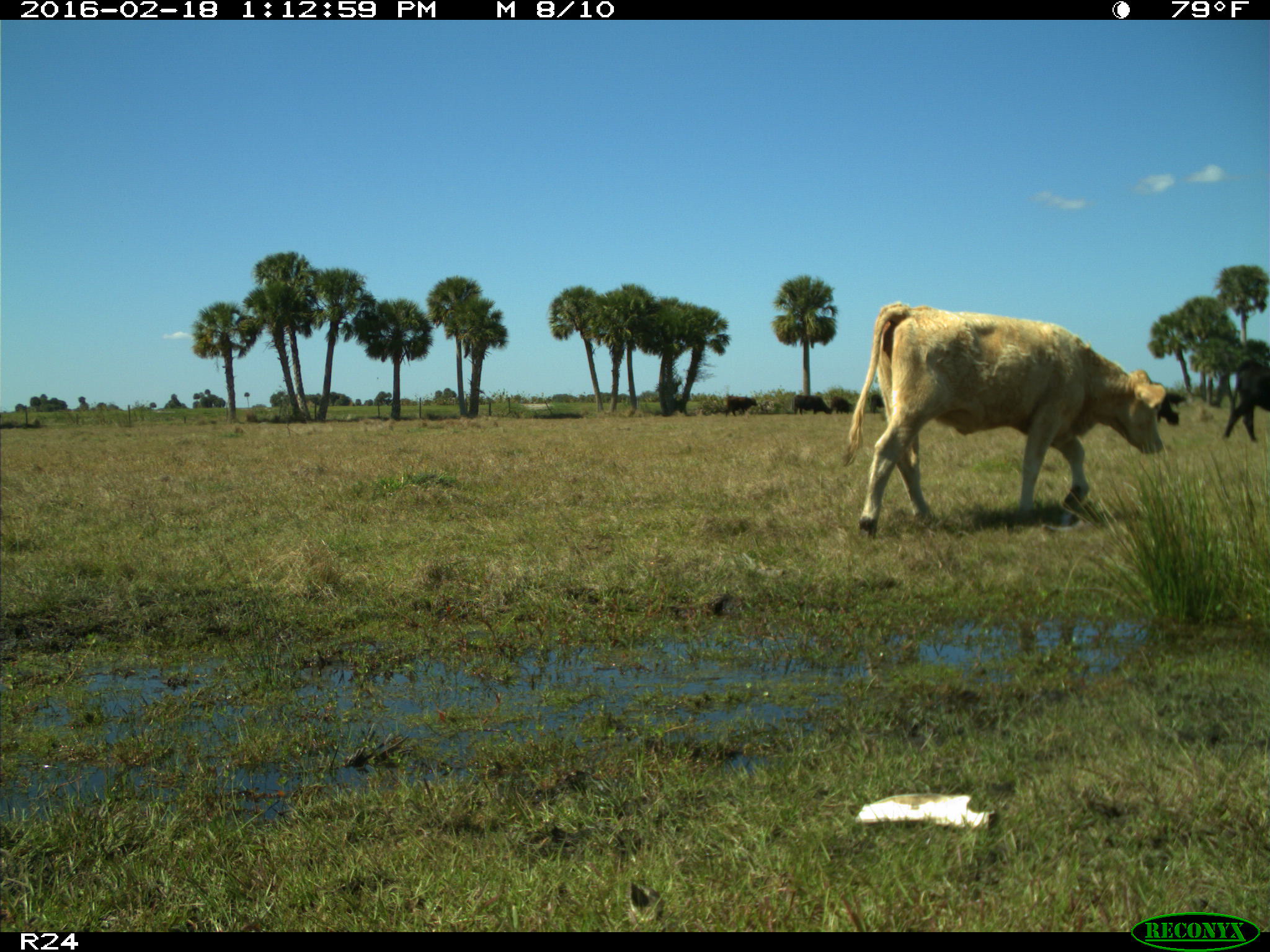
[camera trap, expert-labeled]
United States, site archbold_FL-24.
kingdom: Animalia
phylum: Chordata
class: Mammalia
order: Artiodactyla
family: Bovidae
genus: Bos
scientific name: Bos taurus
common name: domestic cow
Bos taurus (domestic cow).